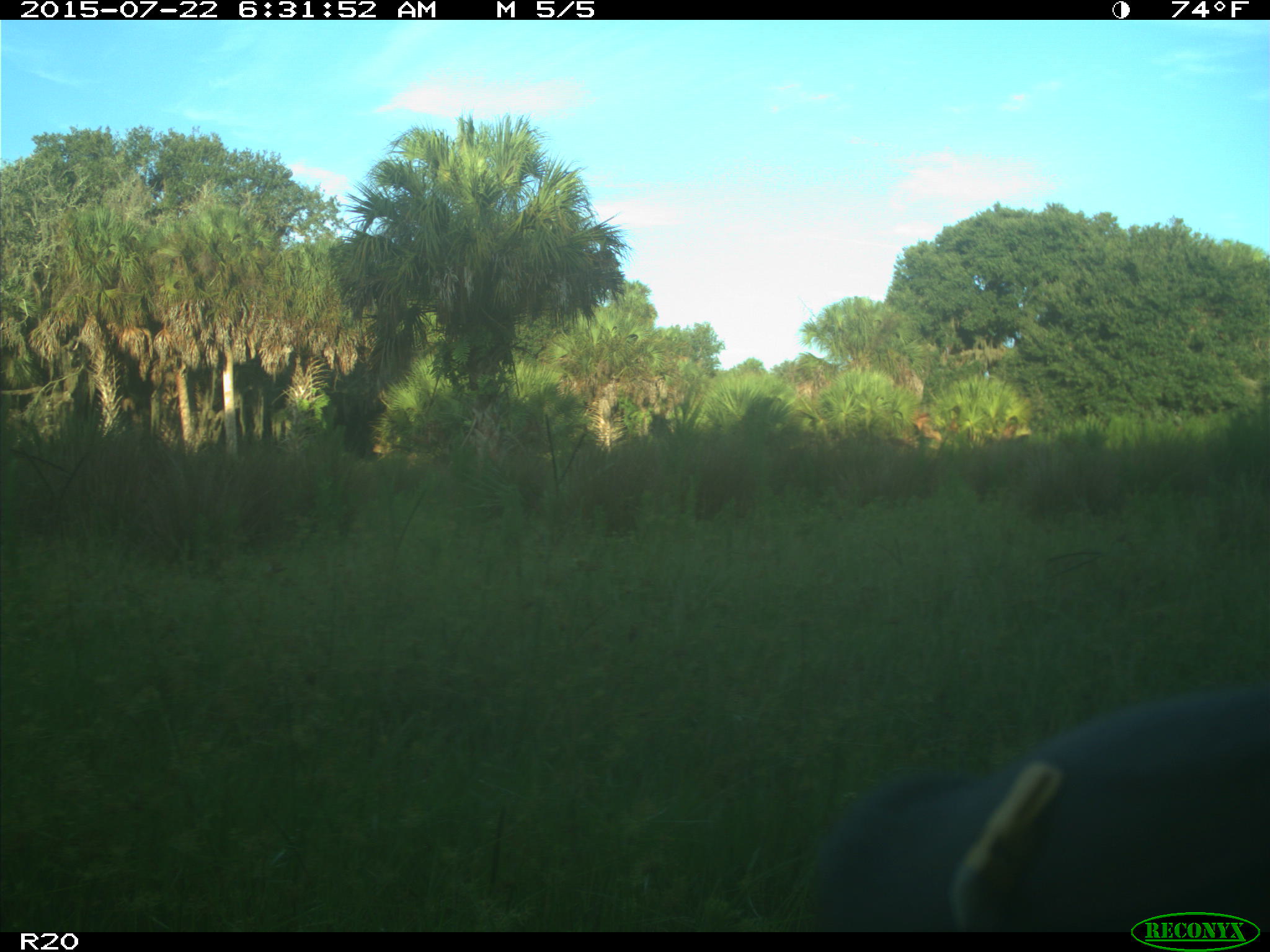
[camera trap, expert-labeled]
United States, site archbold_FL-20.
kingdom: Animalia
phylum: Chordata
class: Mammalia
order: Artiodactyla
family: Bovidae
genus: Bos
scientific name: Bos taurus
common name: domestic cow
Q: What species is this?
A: Bos taurus (domestic cow).